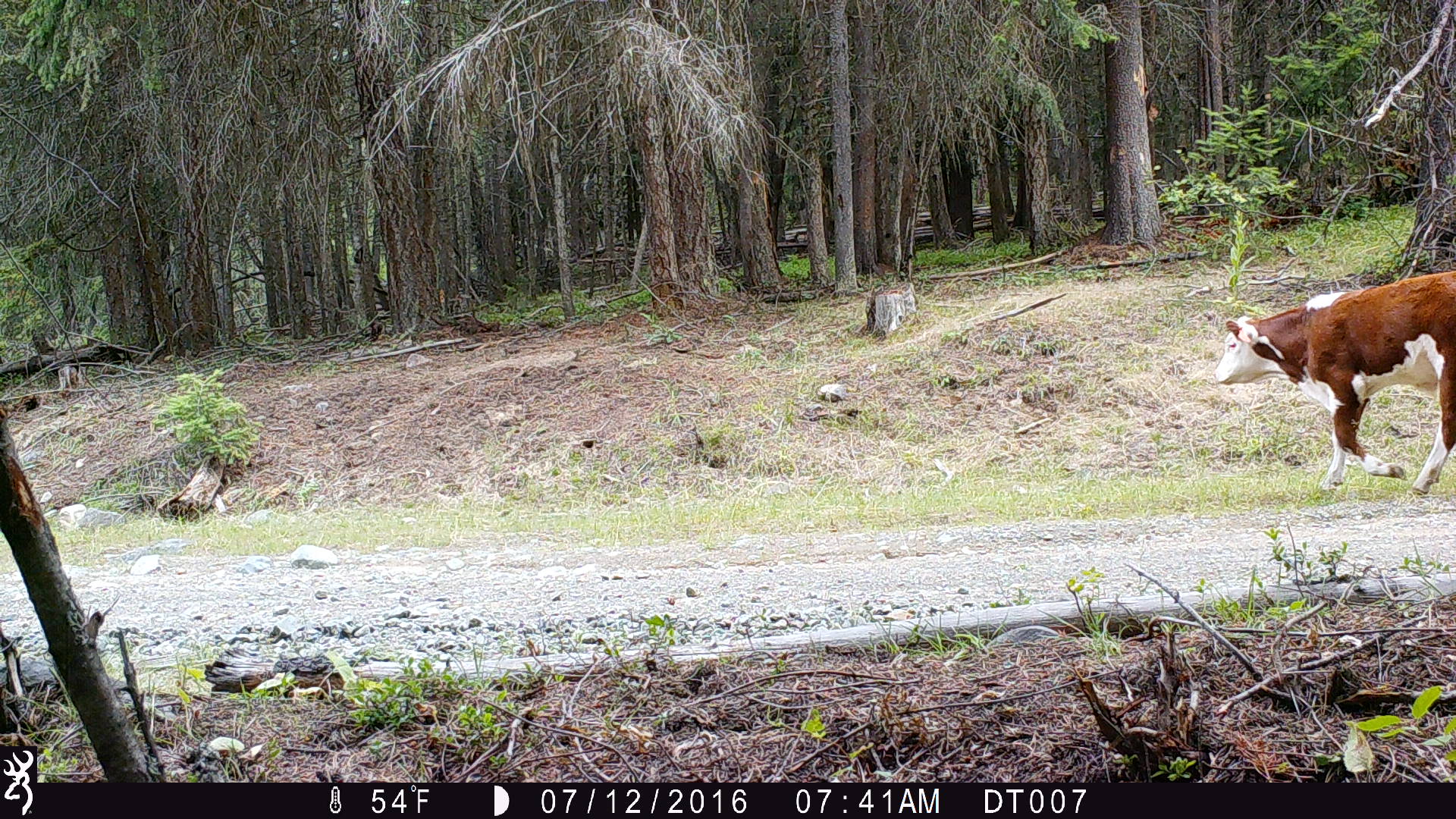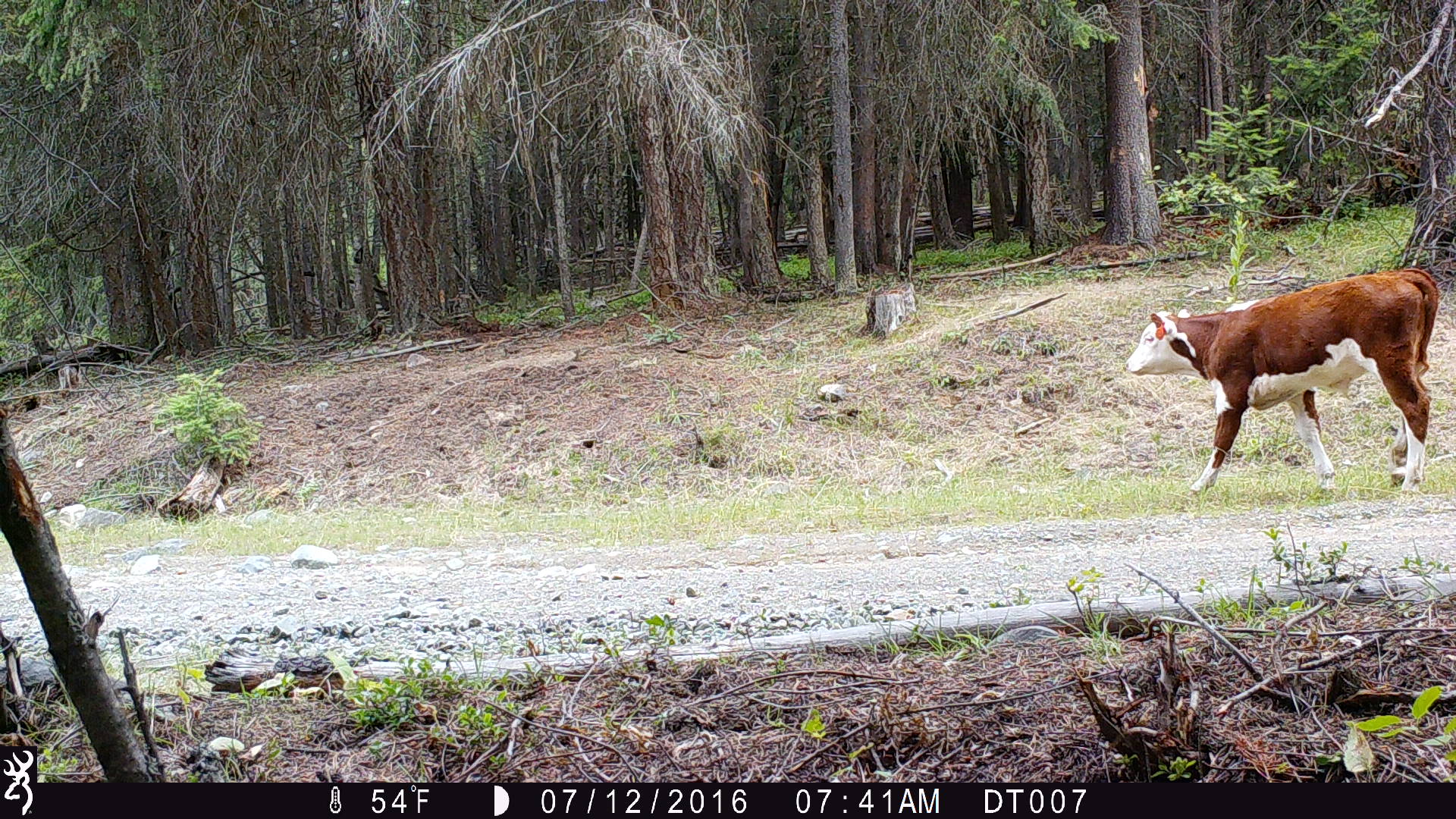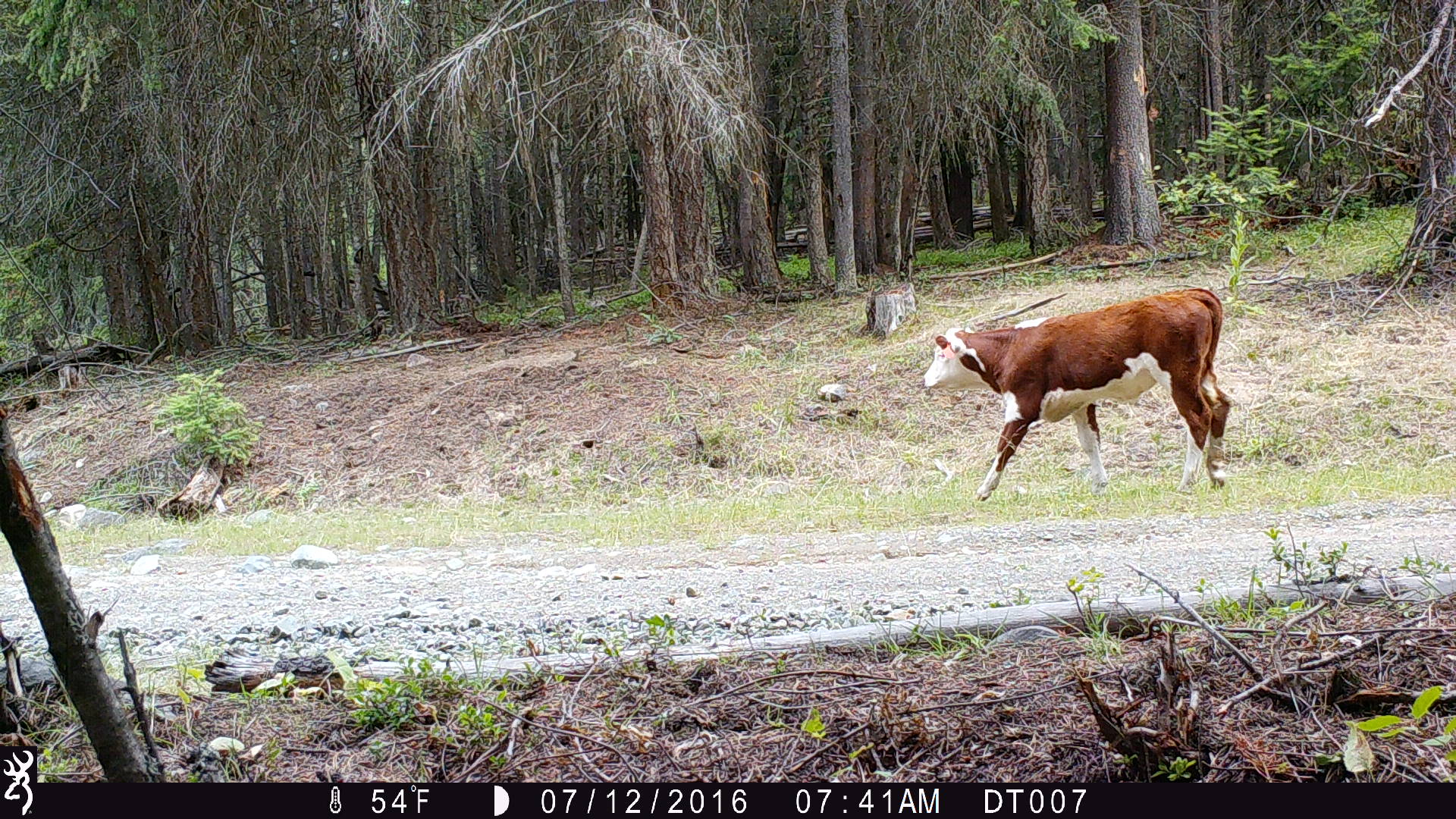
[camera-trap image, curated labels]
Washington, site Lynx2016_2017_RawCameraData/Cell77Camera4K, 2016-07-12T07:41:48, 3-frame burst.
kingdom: Animalia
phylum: Chordata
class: Mammalia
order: Artiodactyla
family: Bovidae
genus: Bos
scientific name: Bos taurus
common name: domestic cattle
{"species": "domestic cattle (Bos taurus)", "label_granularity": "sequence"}